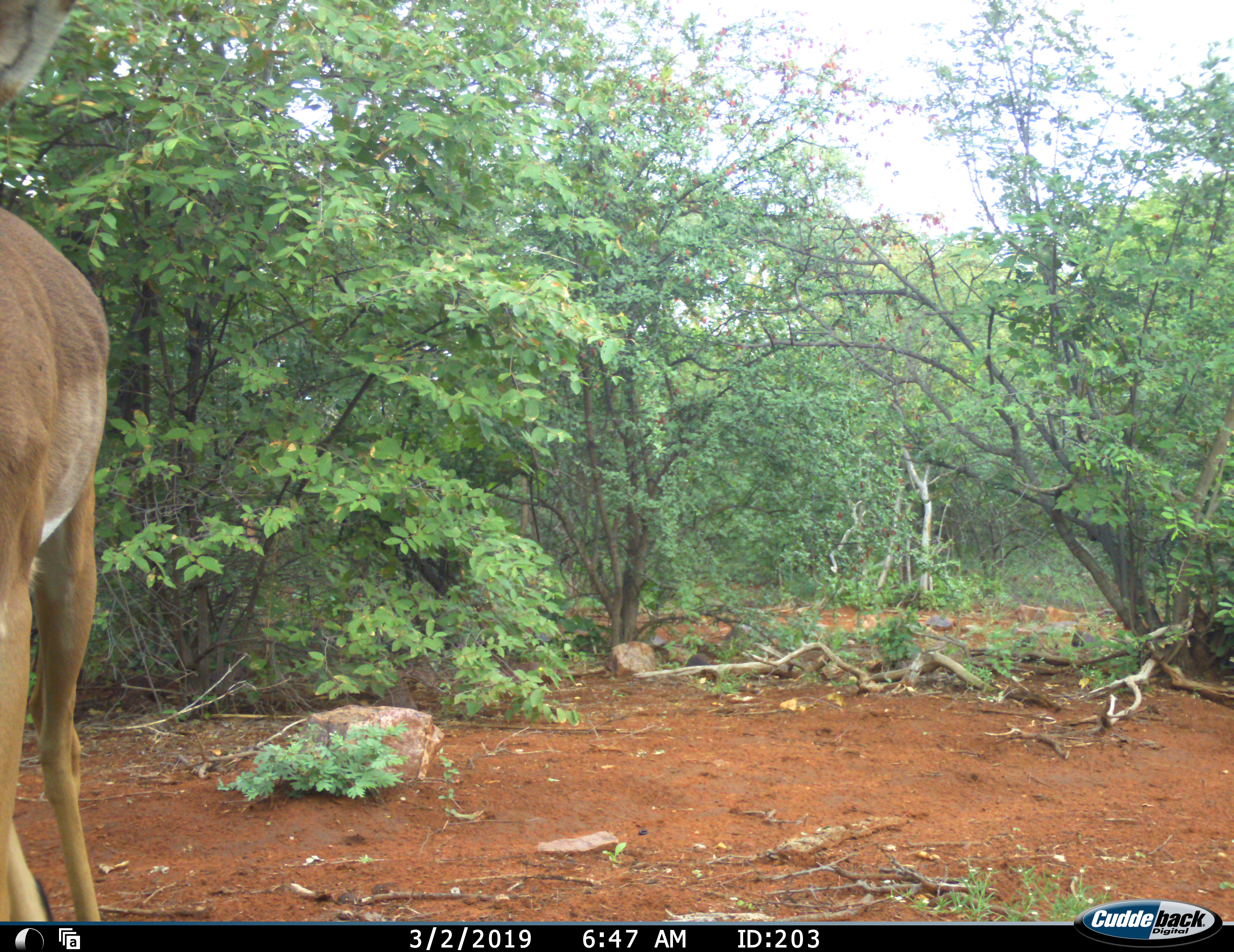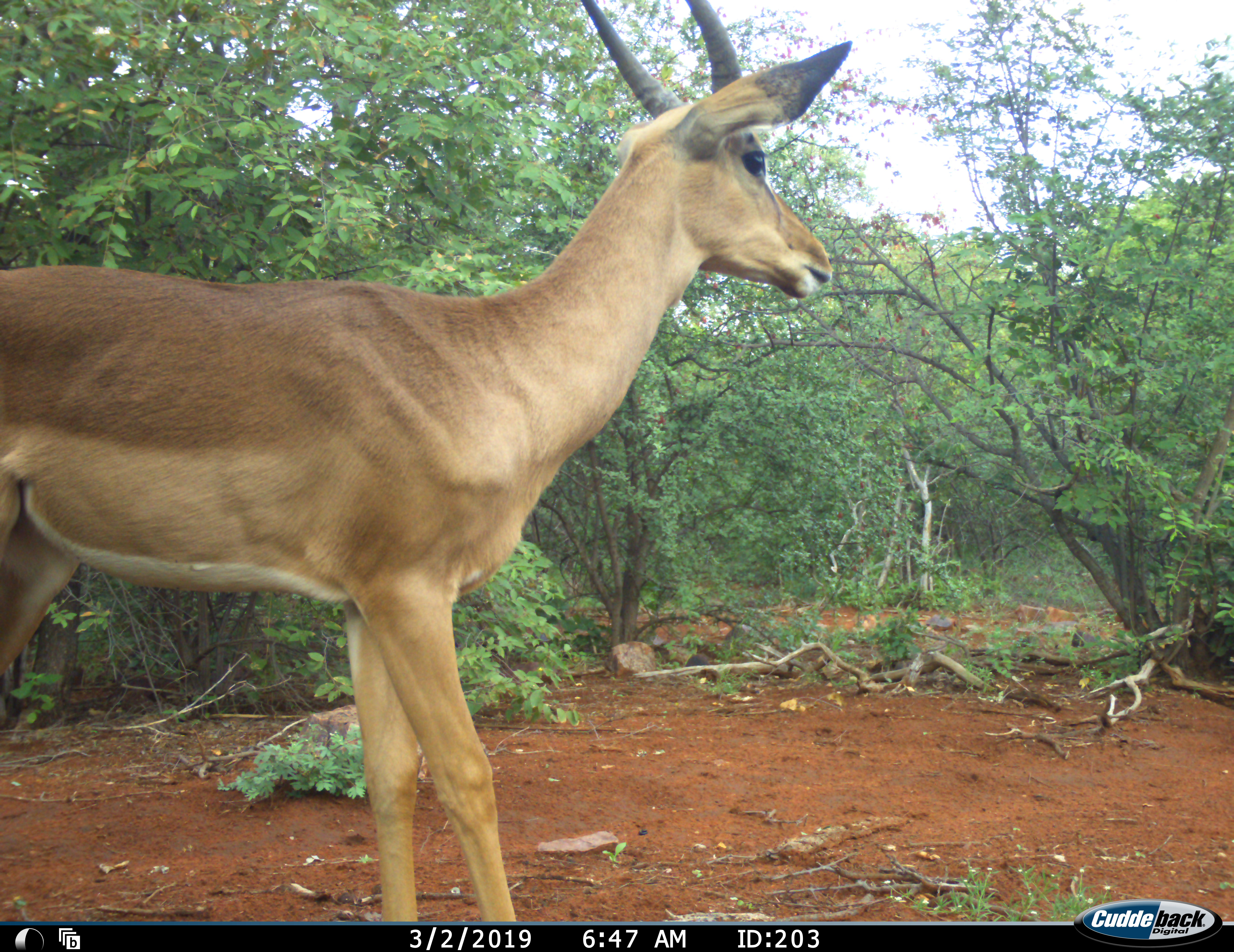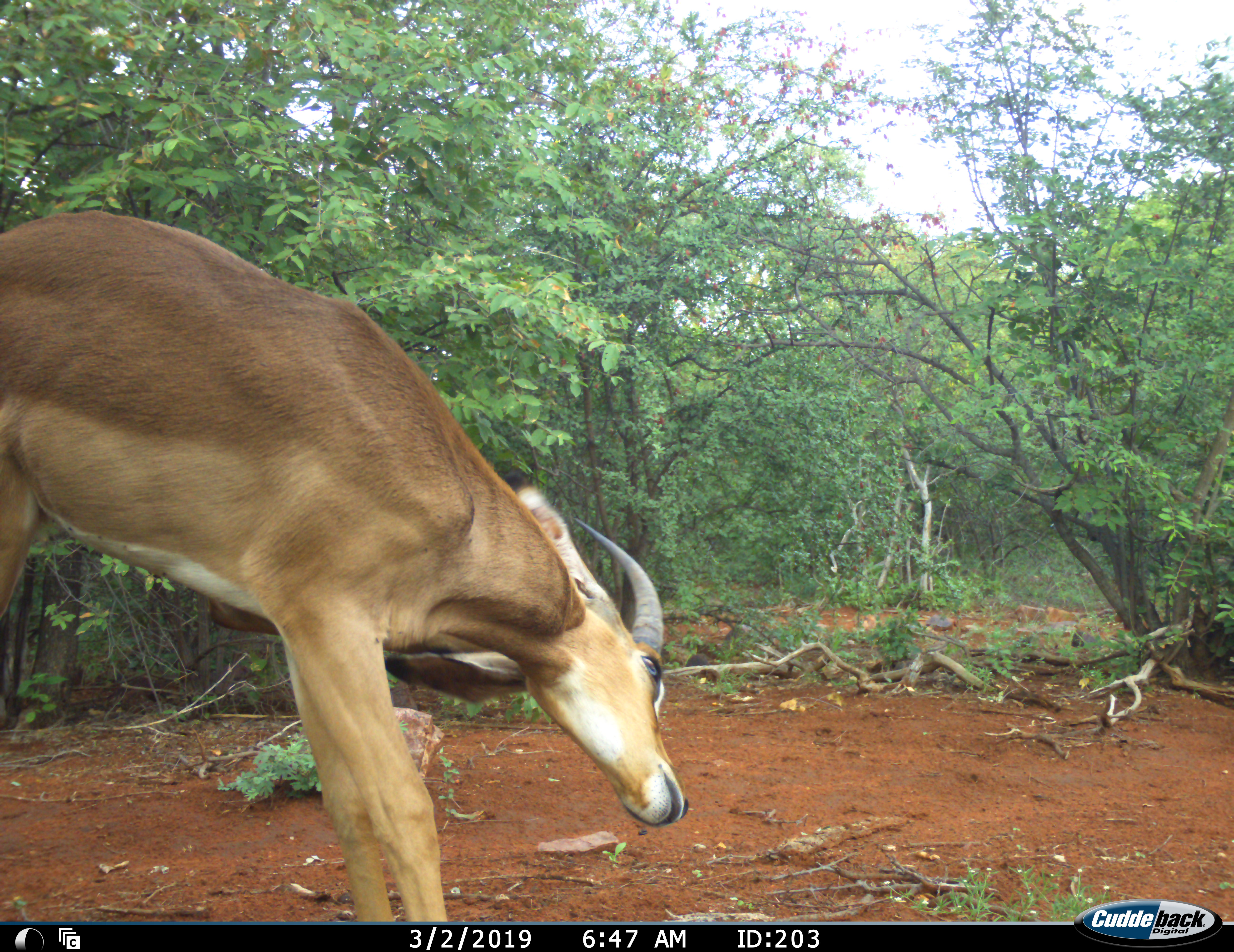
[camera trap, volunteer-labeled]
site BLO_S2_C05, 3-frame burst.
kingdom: Animalia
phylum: Chordata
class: Mammalia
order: Artiodactyla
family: Bovidae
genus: Aepyceros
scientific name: Aepyceros melampus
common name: impala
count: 1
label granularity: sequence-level